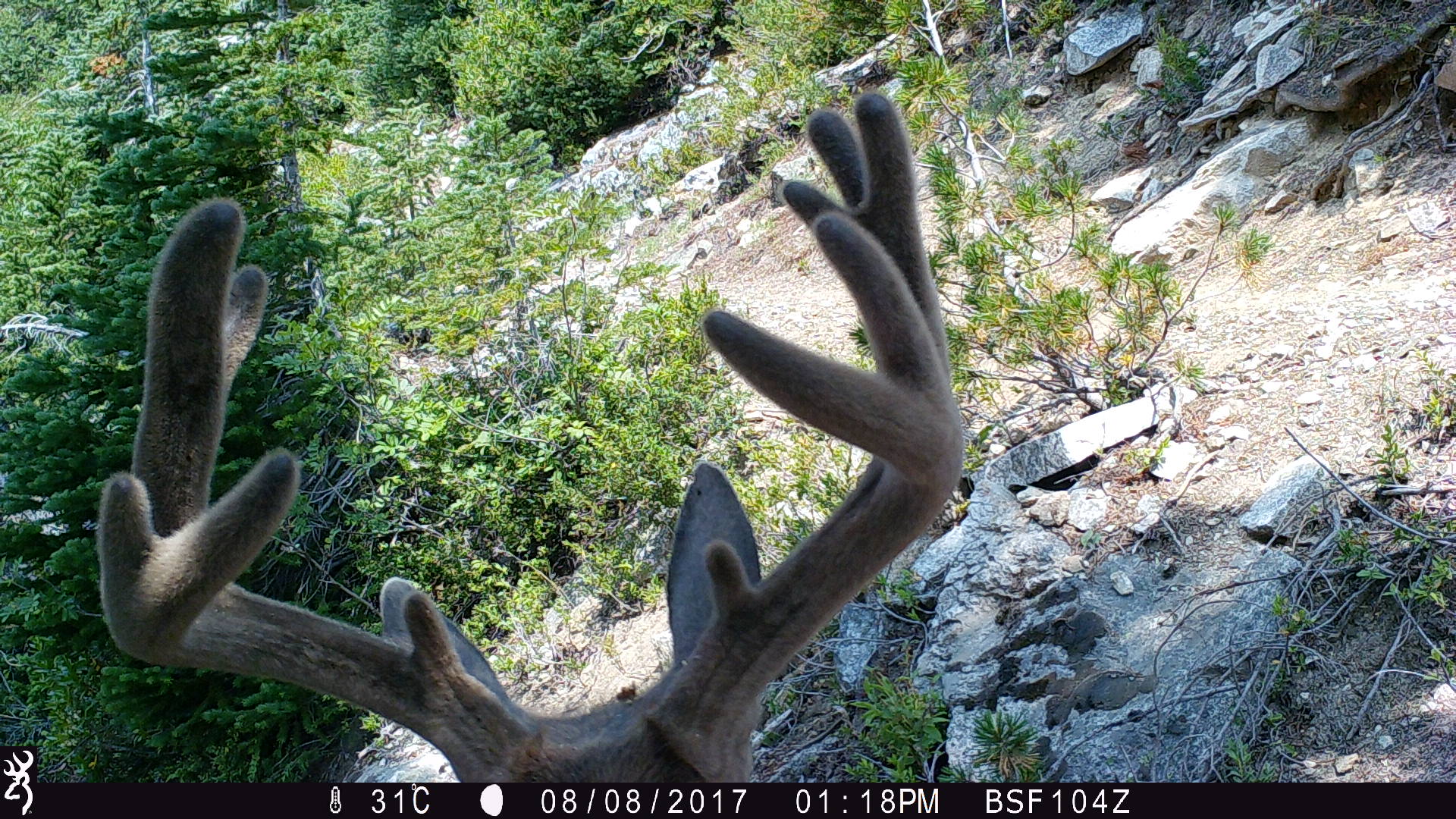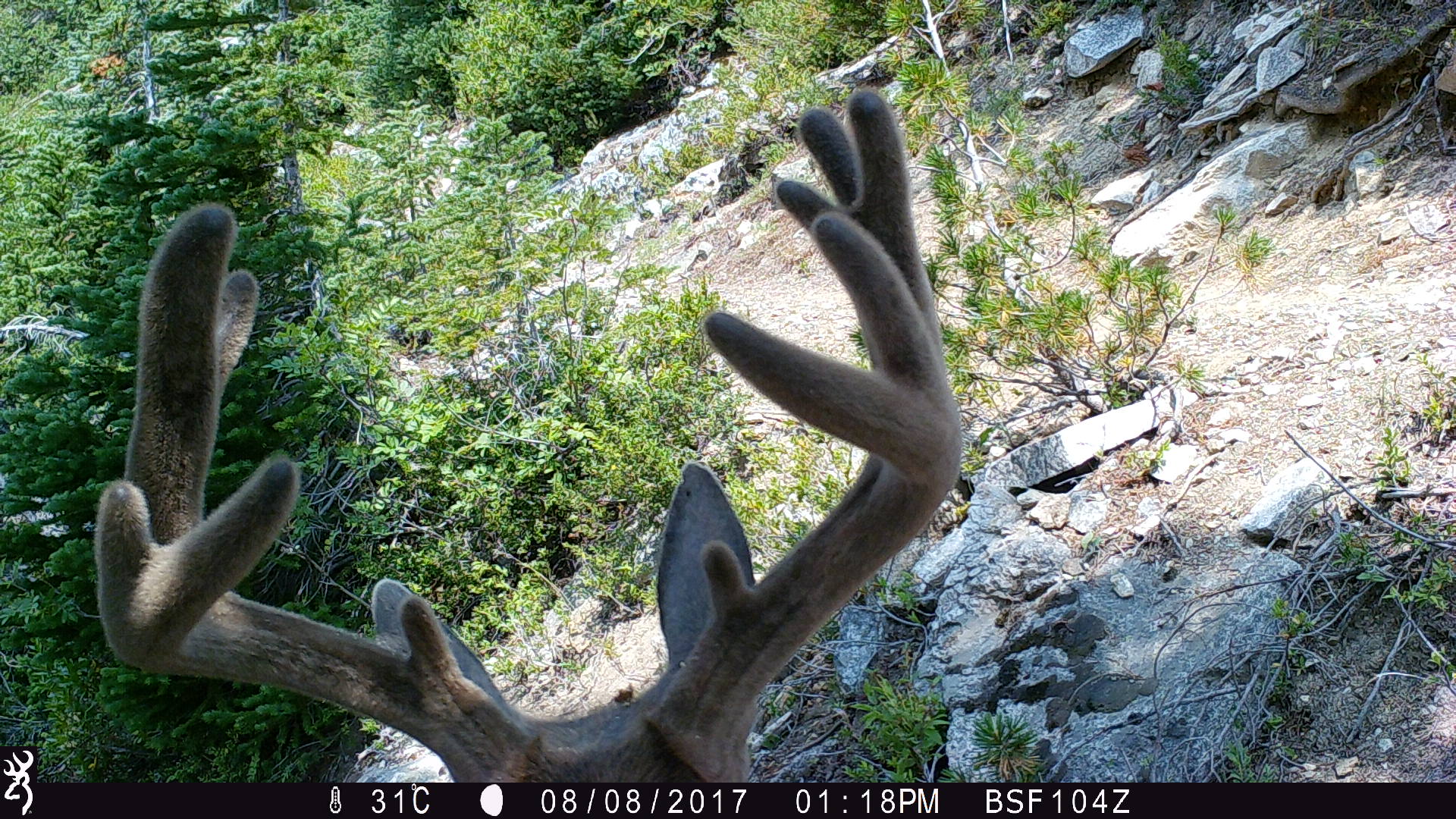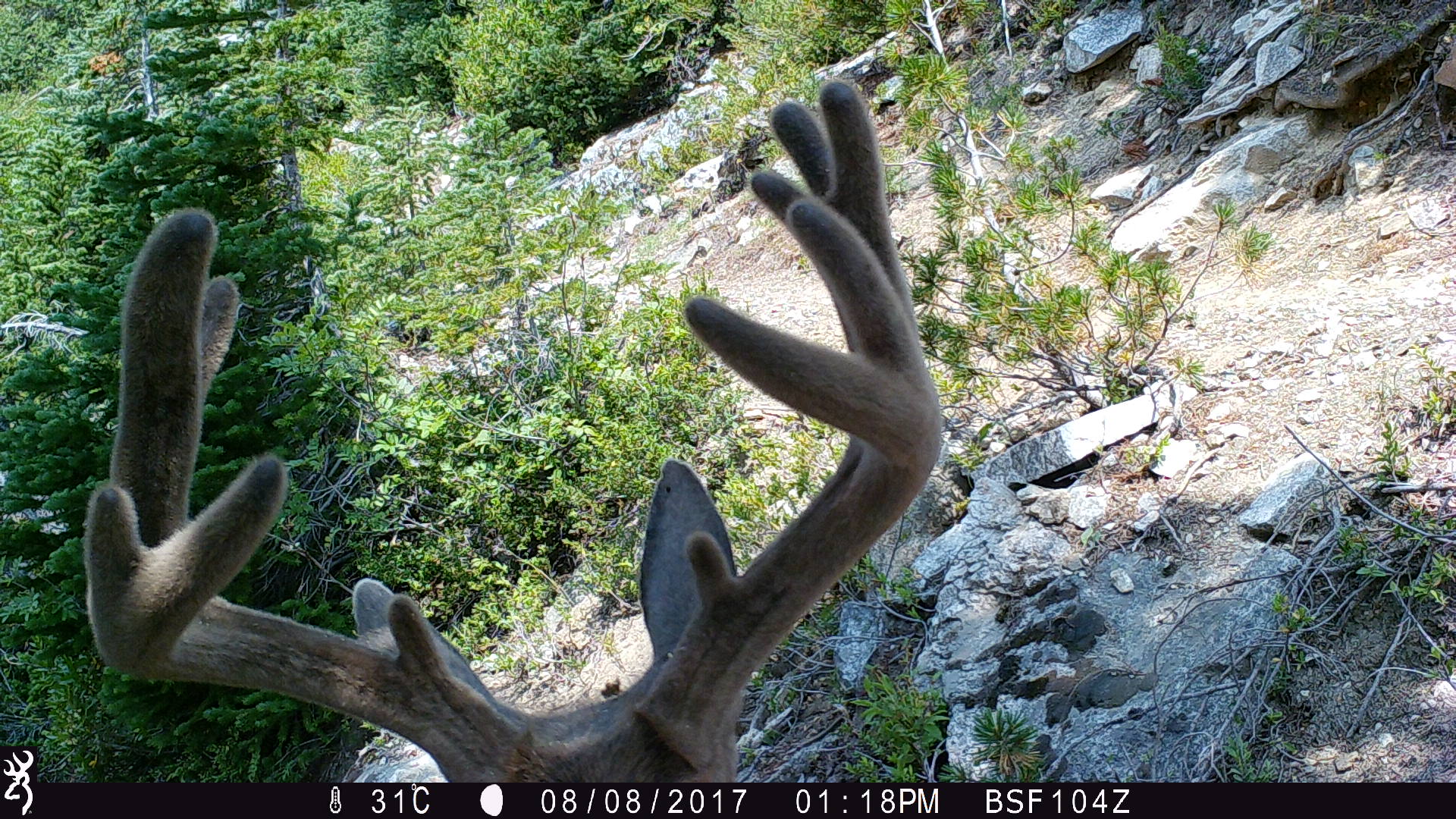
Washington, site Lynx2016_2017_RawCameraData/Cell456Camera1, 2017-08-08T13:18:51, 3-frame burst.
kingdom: Animalia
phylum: Chordata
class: Mammalia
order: Artiodactyla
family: Cervidae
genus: Odocoileus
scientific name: Odocoileus hemionus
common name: mule deer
Odocoileus hemionus (mule deer). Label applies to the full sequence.